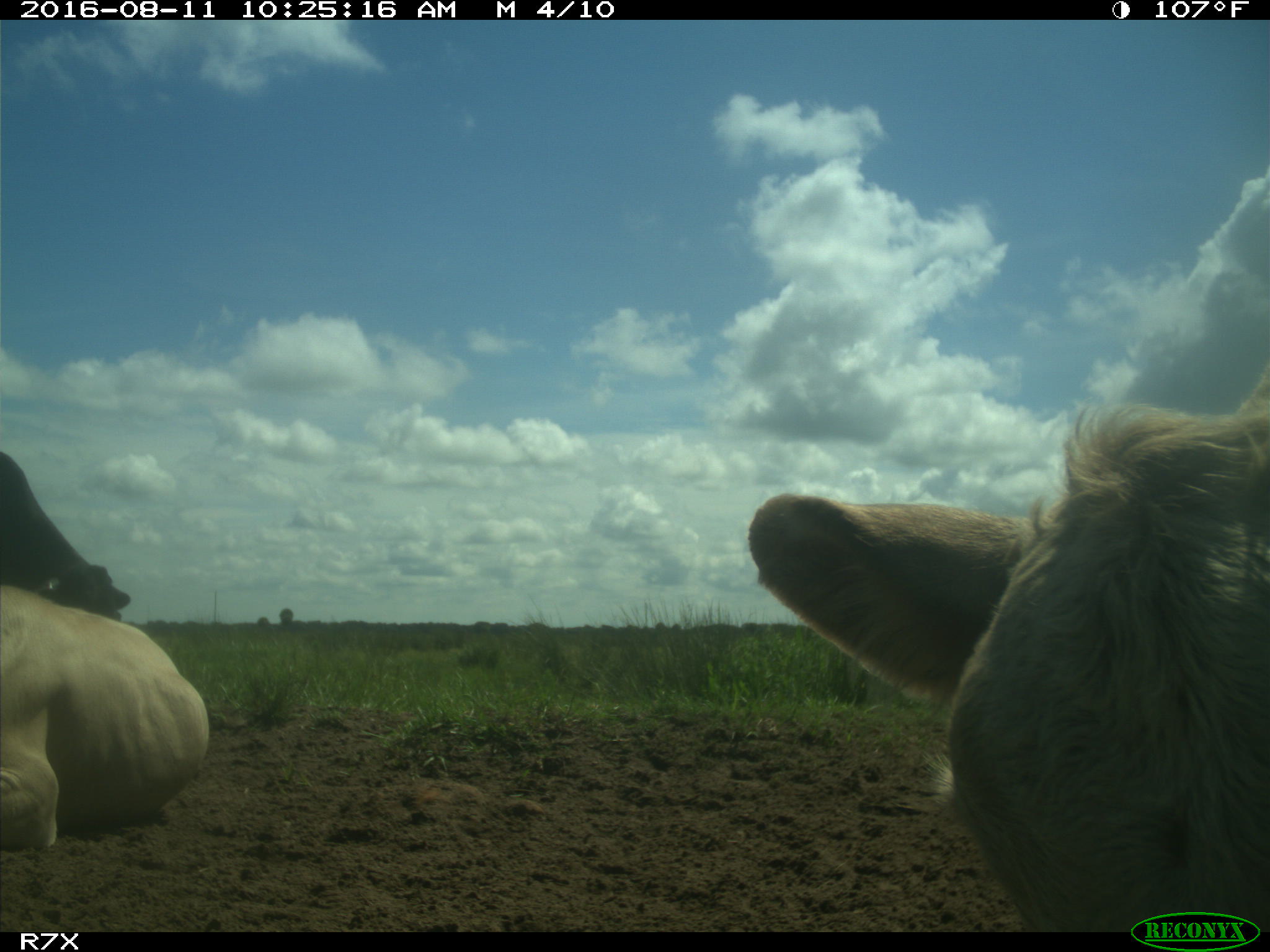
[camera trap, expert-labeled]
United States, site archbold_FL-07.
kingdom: Animalia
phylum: Chordata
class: Mammalia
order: Artiodactyla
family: Bovidae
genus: Bos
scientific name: Bos taurus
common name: domestic cow